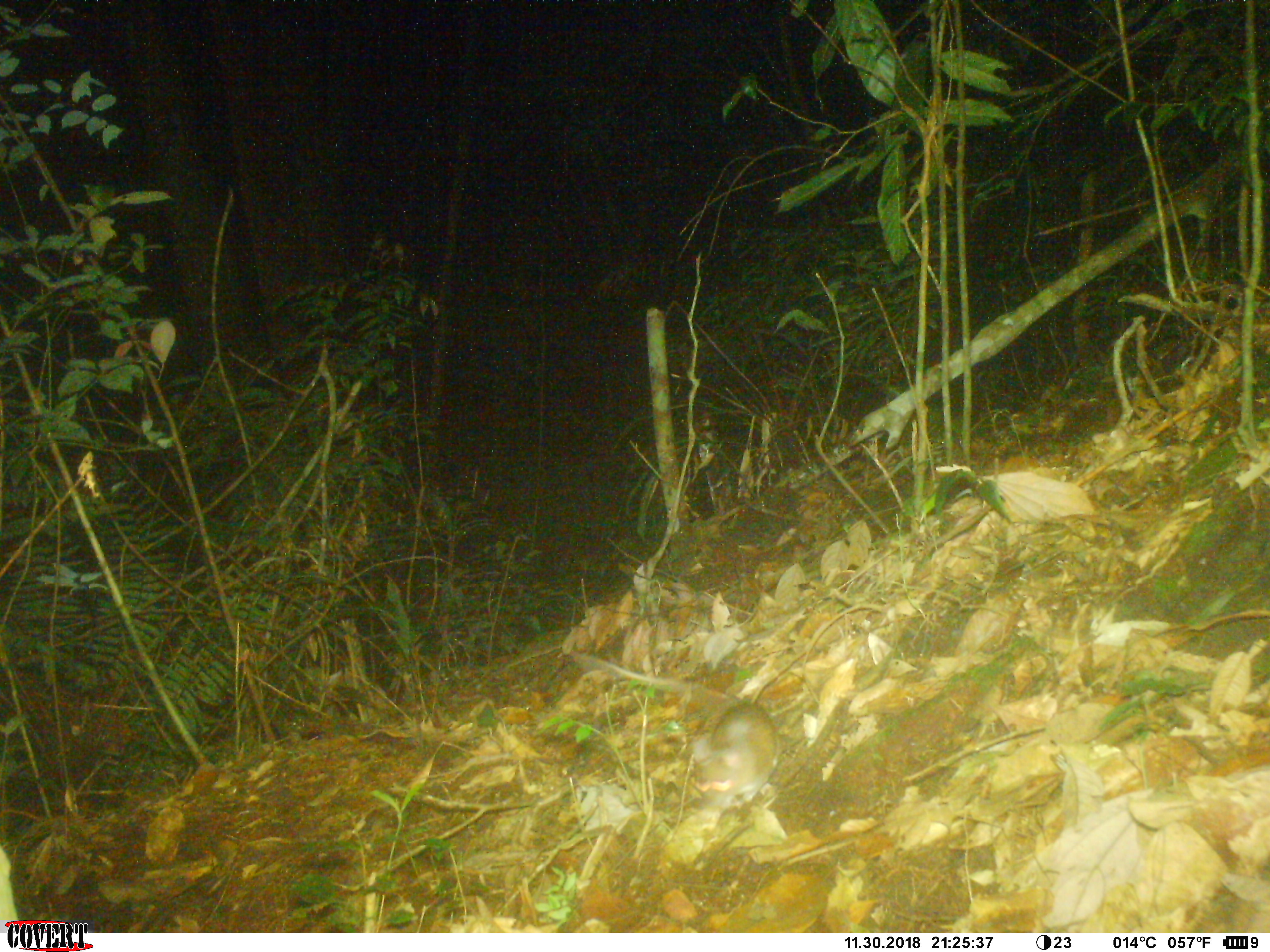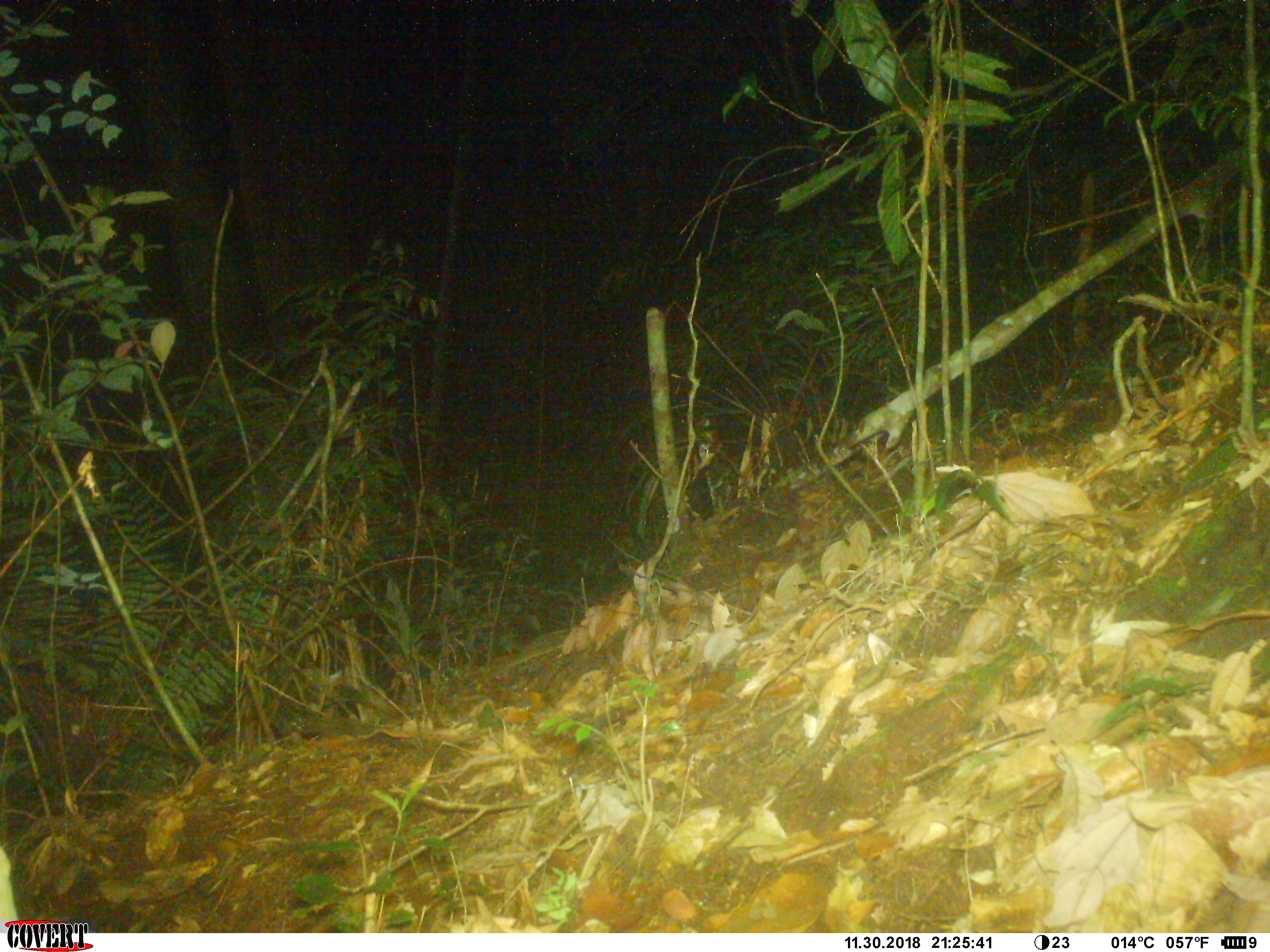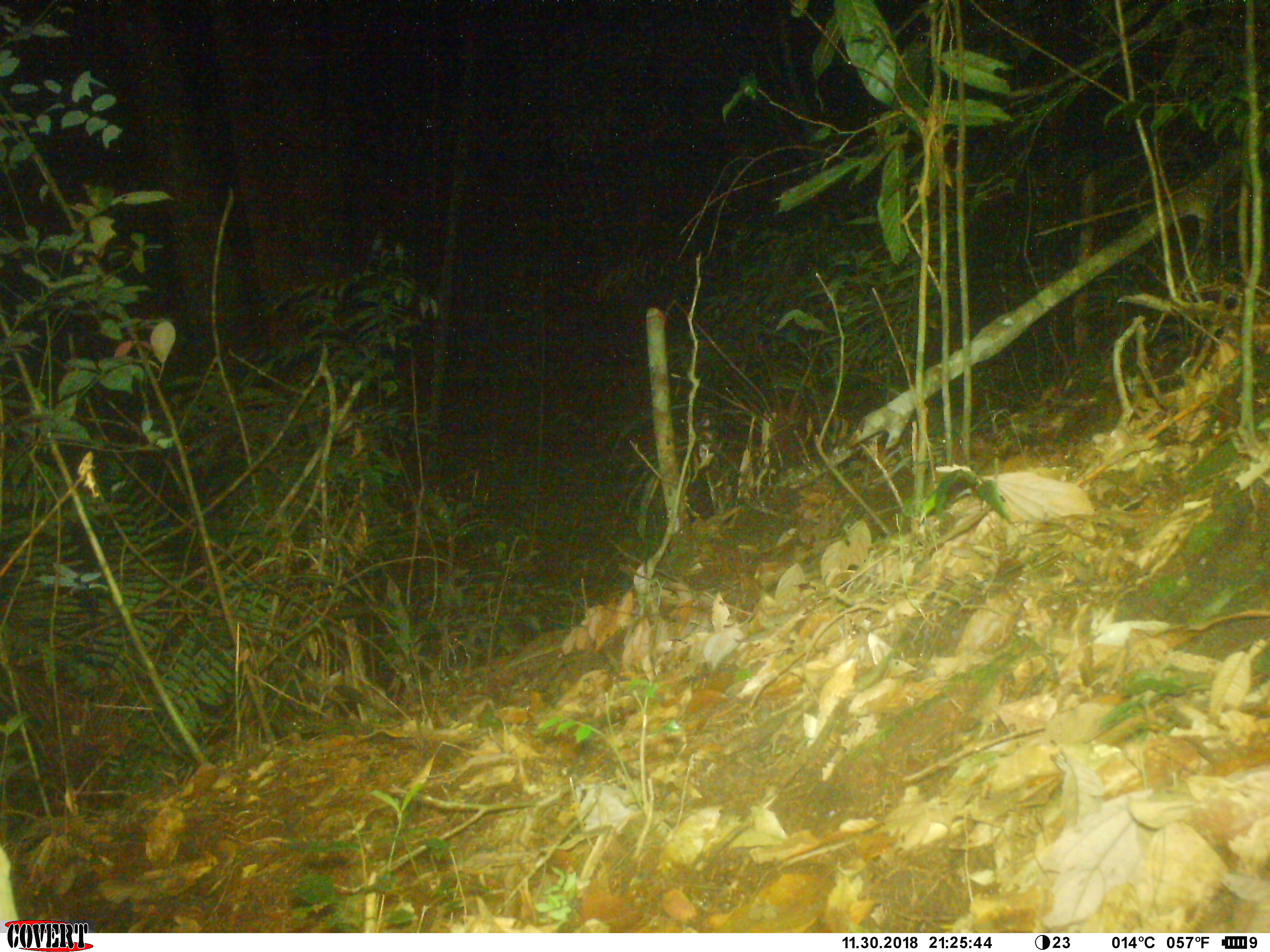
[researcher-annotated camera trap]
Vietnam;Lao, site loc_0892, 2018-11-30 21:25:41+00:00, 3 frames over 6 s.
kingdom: Animalia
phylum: Chordata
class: Mammalia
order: Rodentia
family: Muridae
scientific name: Muridae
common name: old-world mice and rats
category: unidentified murid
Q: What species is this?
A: Unidentified murid (old-world mice and rats) (Muridae).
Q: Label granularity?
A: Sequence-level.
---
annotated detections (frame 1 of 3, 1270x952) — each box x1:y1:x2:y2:
unidentified murid: 572:651:779:828